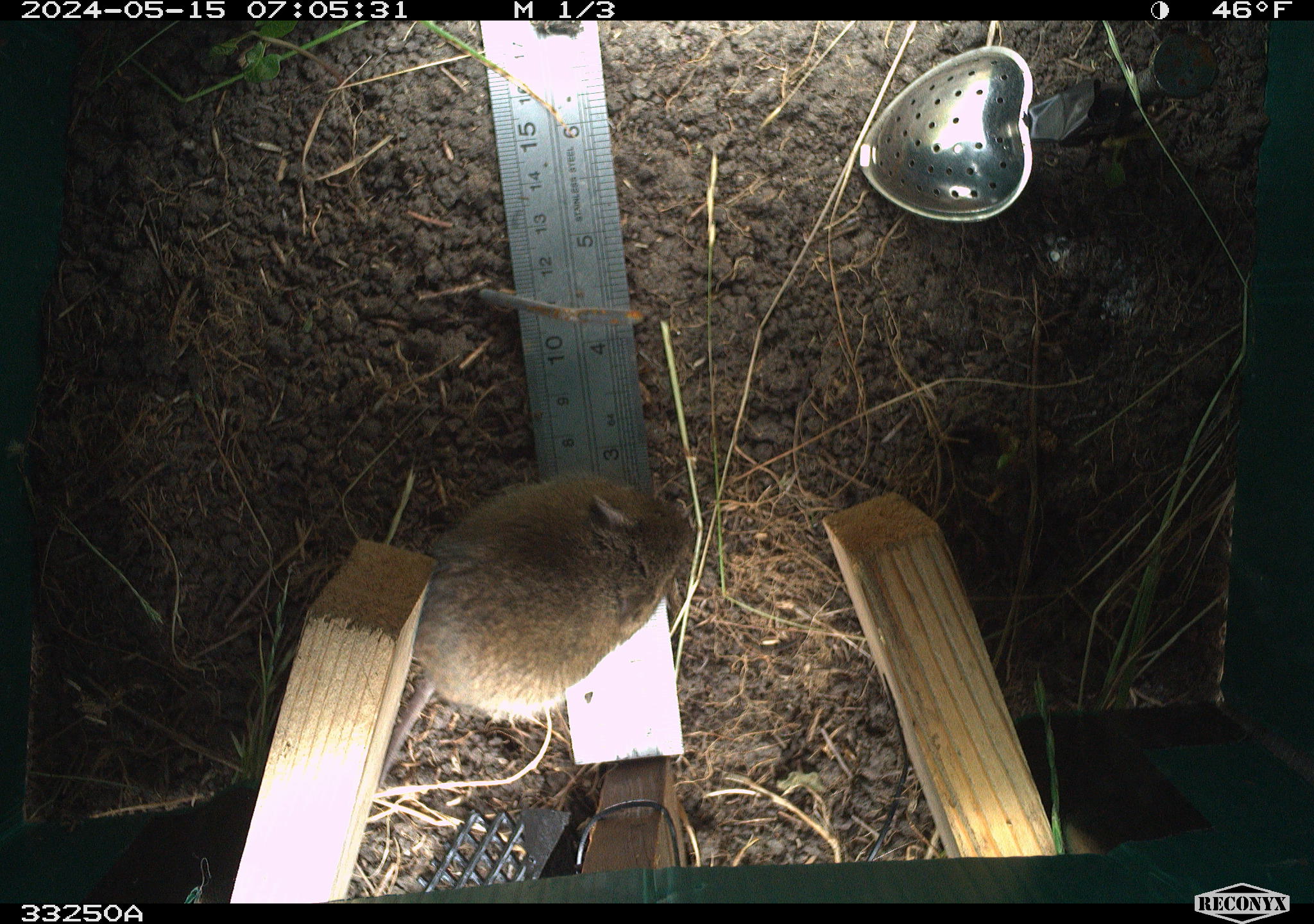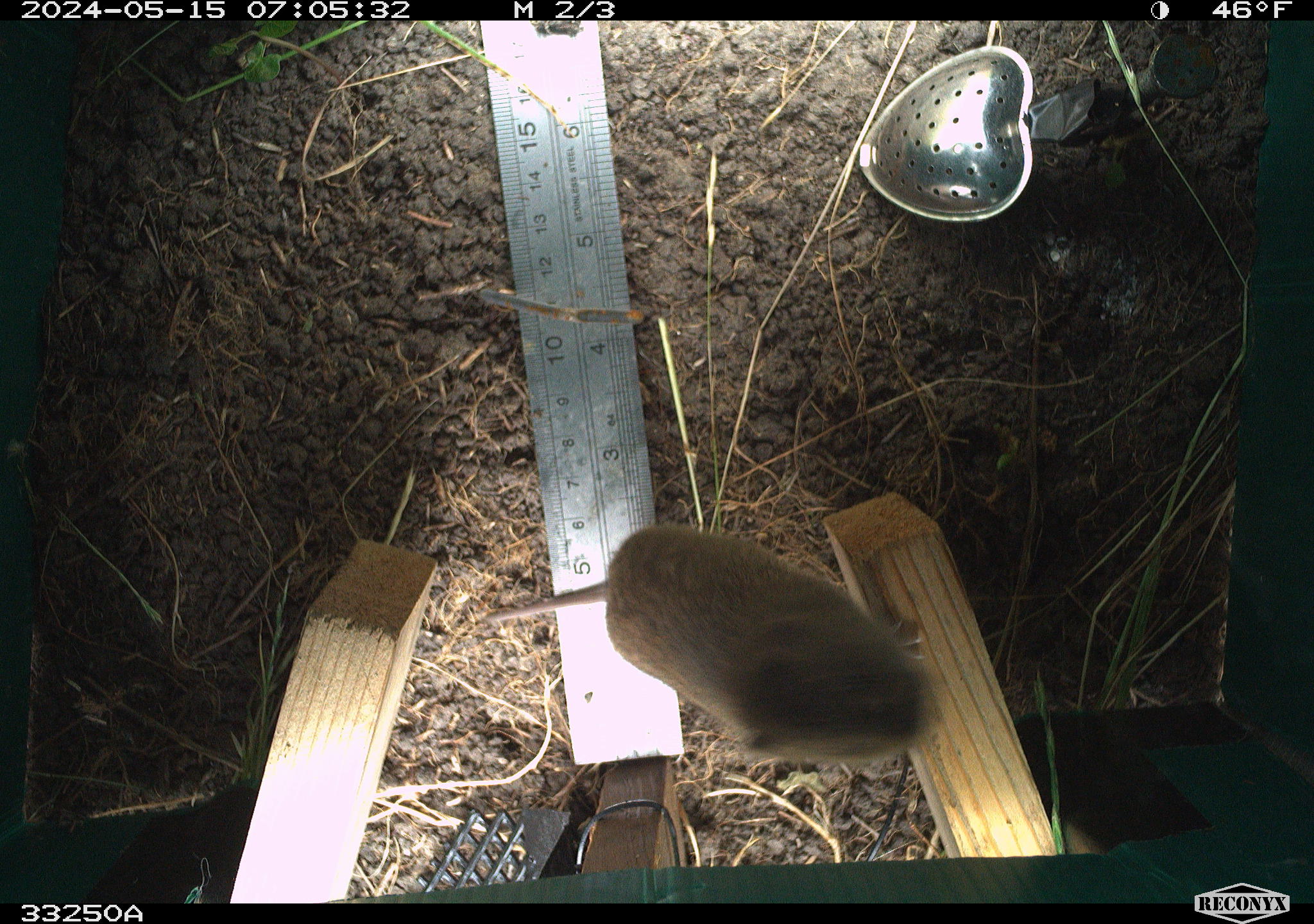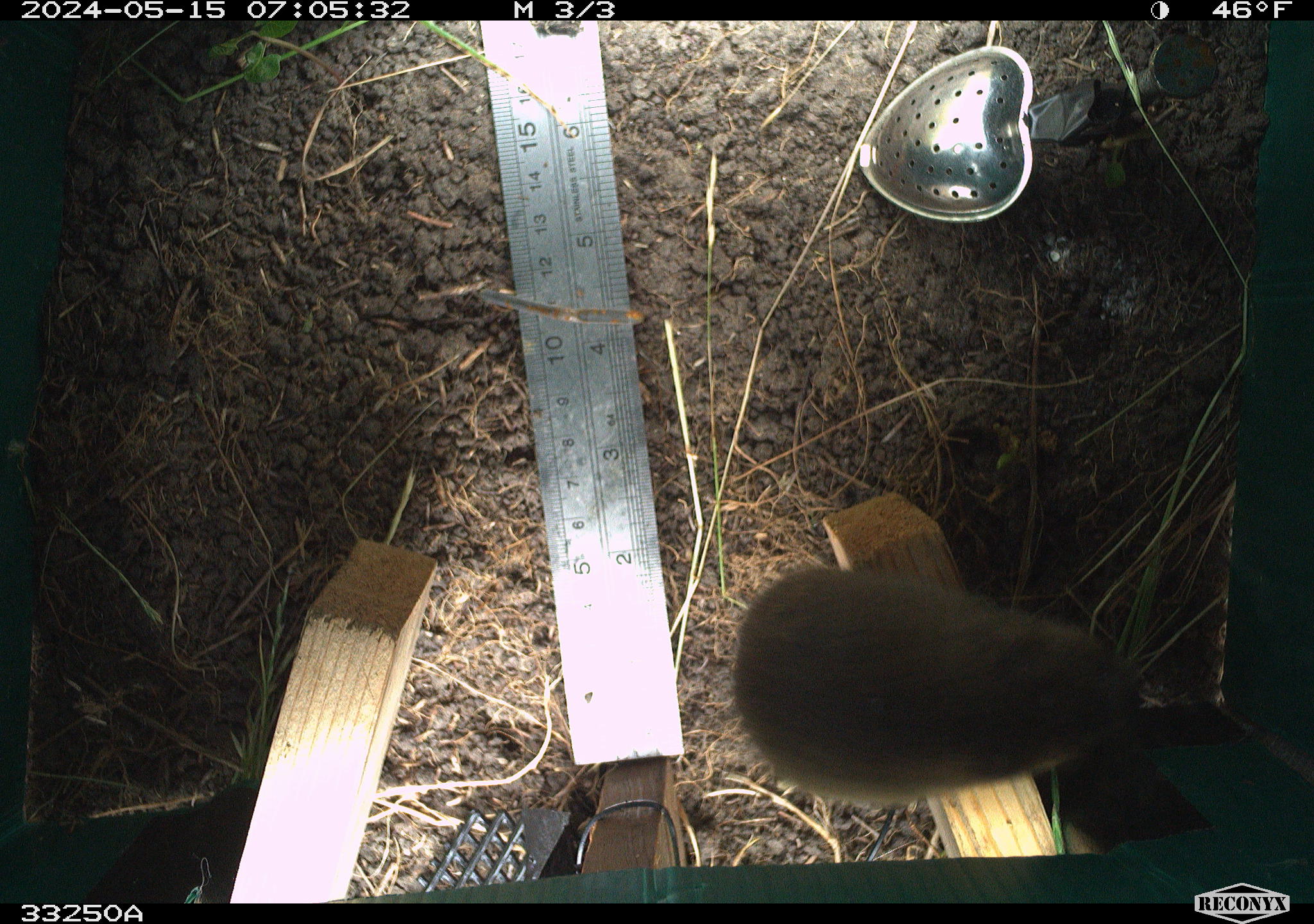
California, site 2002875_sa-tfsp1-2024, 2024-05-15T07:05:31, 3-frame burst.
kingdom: Animalia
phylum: Chordata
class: Mammalia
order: Rodentia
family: Cricetidae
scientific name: Arvicolinae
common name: voles, lemmings, and muskrats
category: arvicolinae subfamily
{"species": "arvicolinae subfamily (voles, lemmings, and muskrats) (Arvicolinae)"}